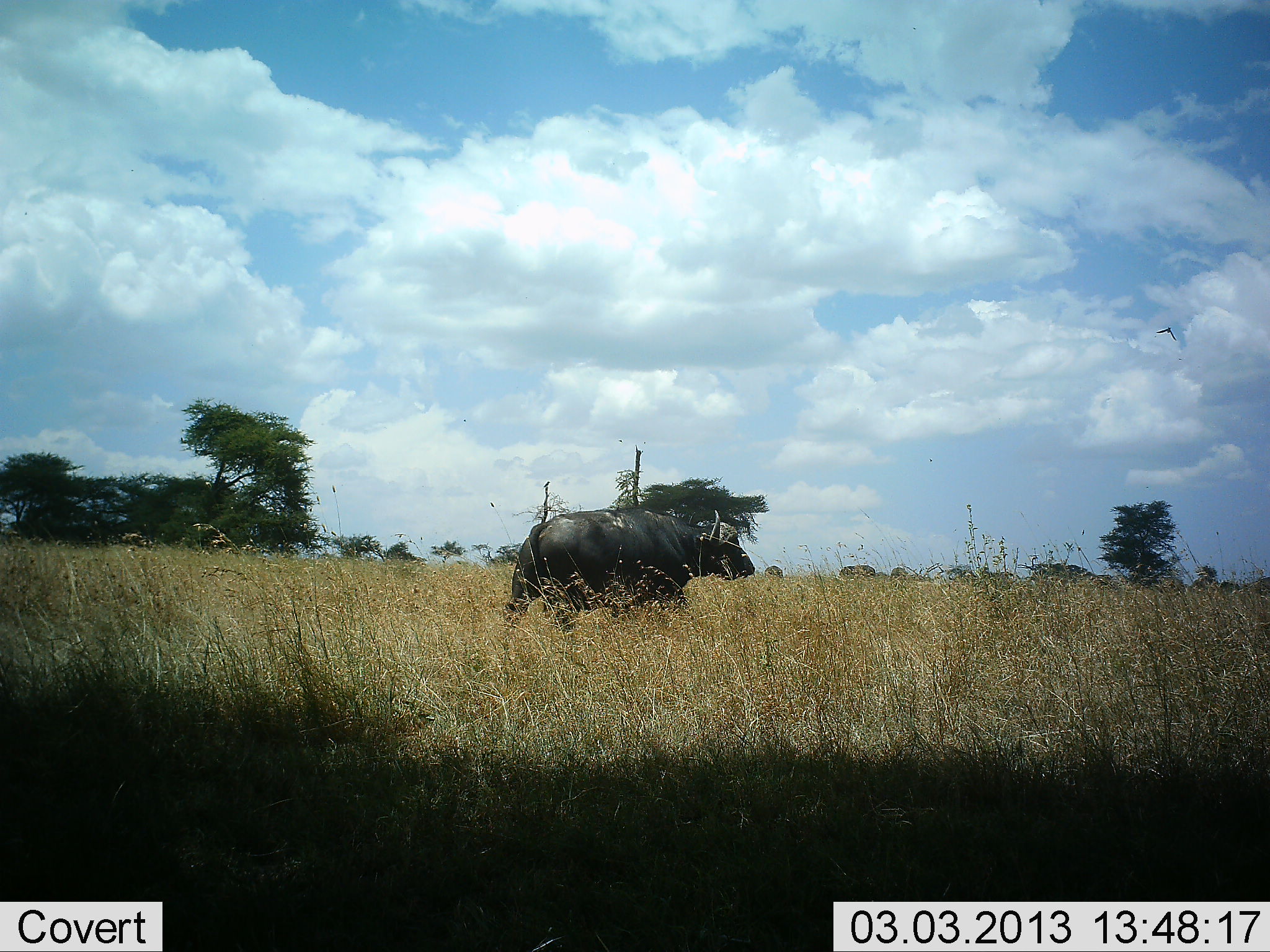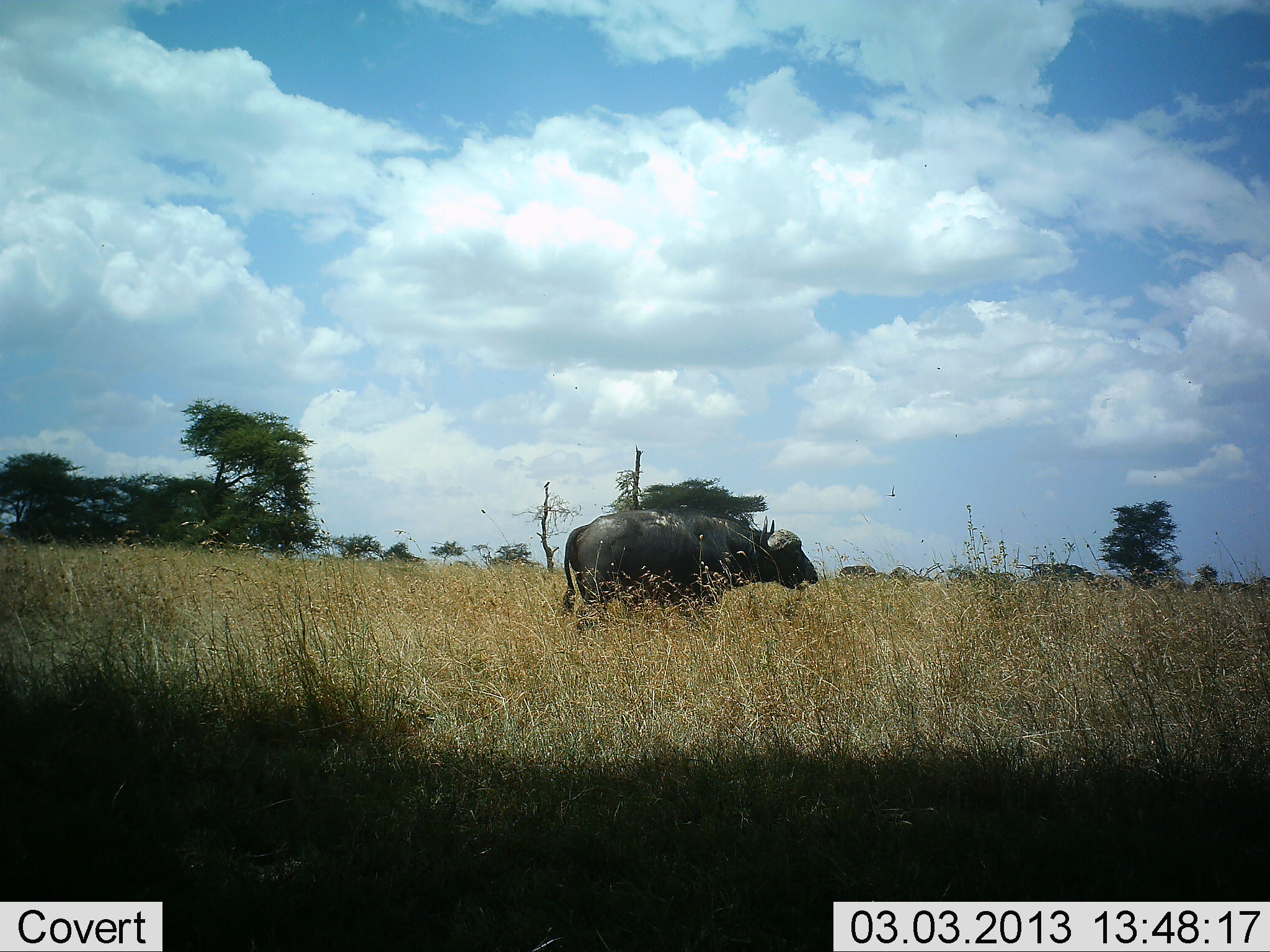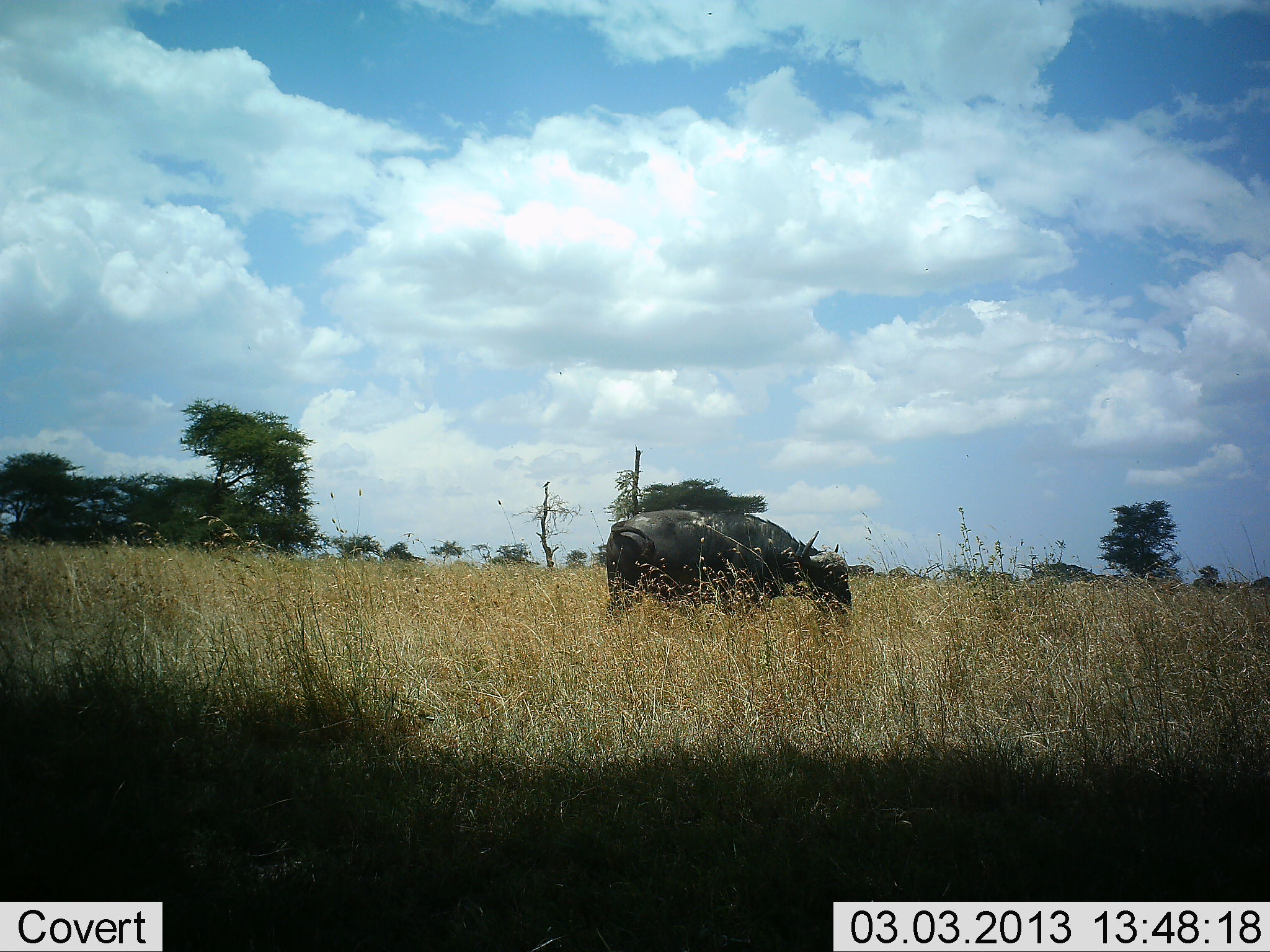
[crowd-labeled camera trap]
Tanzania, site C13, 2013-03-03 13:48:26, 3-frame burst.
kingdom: Animalia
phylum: Chordata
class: Mammalia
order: Artiodactyla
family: Bovidae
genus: Syncerus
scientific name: Syncerus caffer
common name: cape buffalo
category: buffalo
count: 1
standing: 10%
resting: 0%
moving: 86%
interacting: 0%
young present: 0%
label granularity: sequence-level